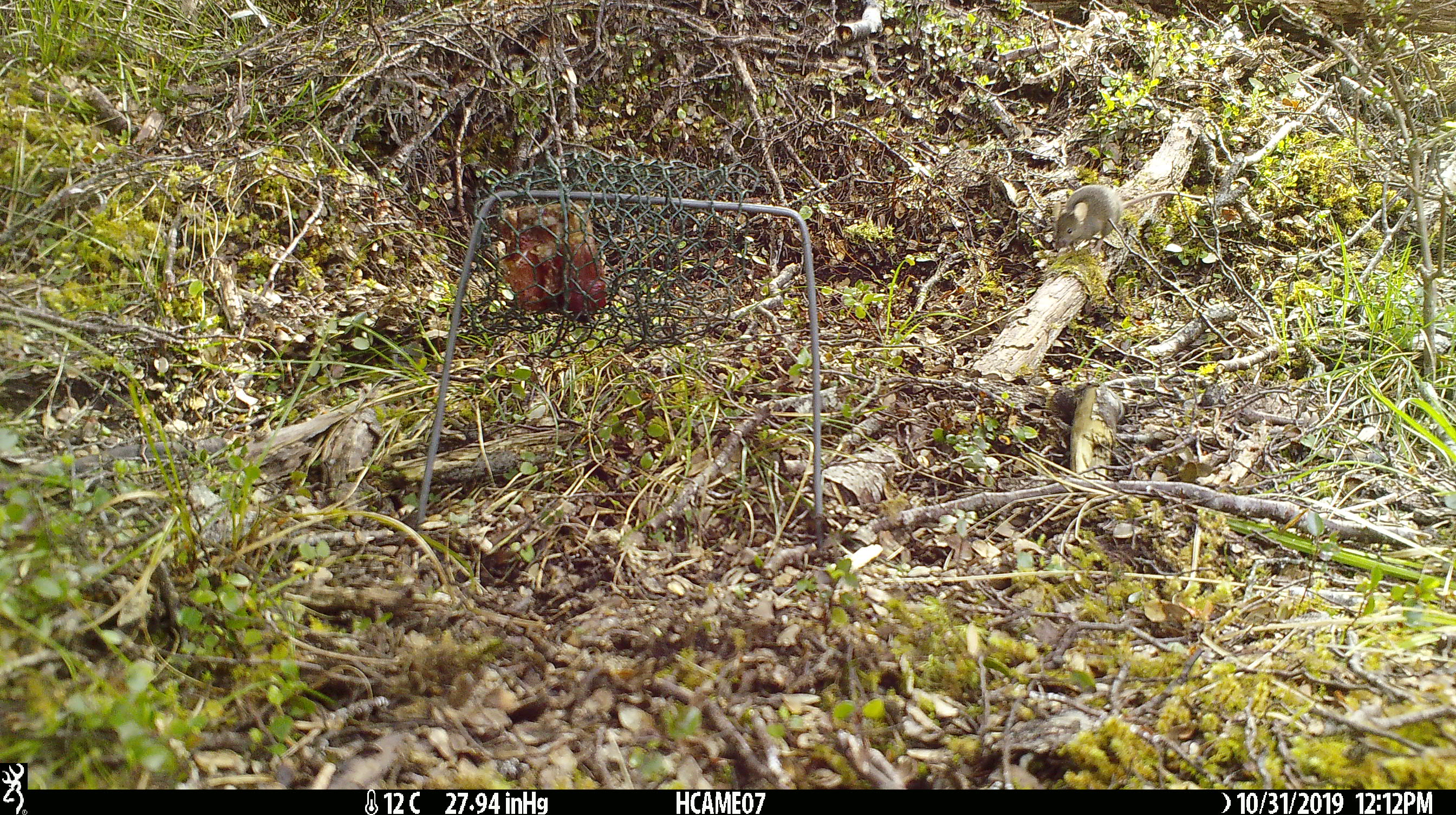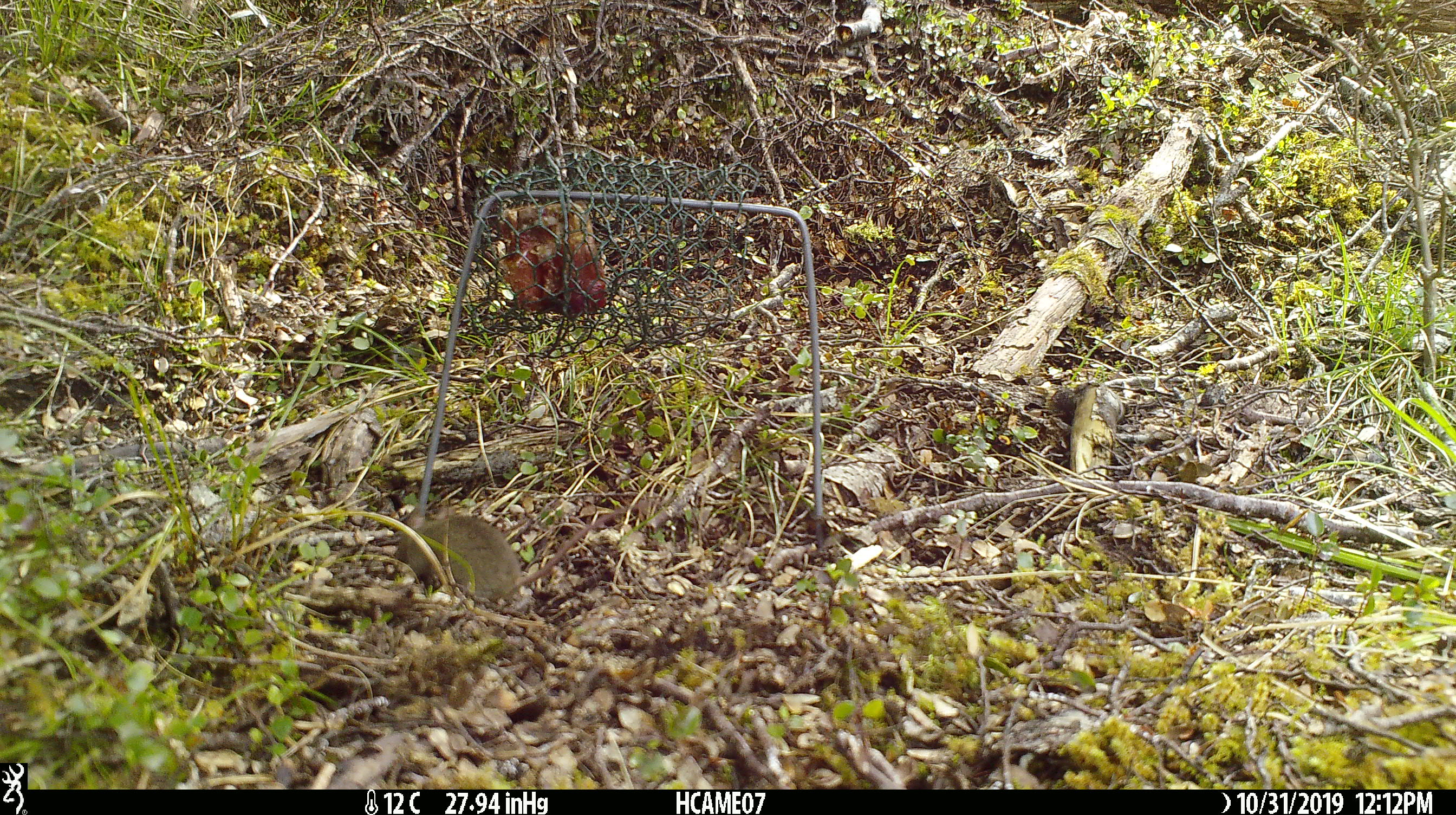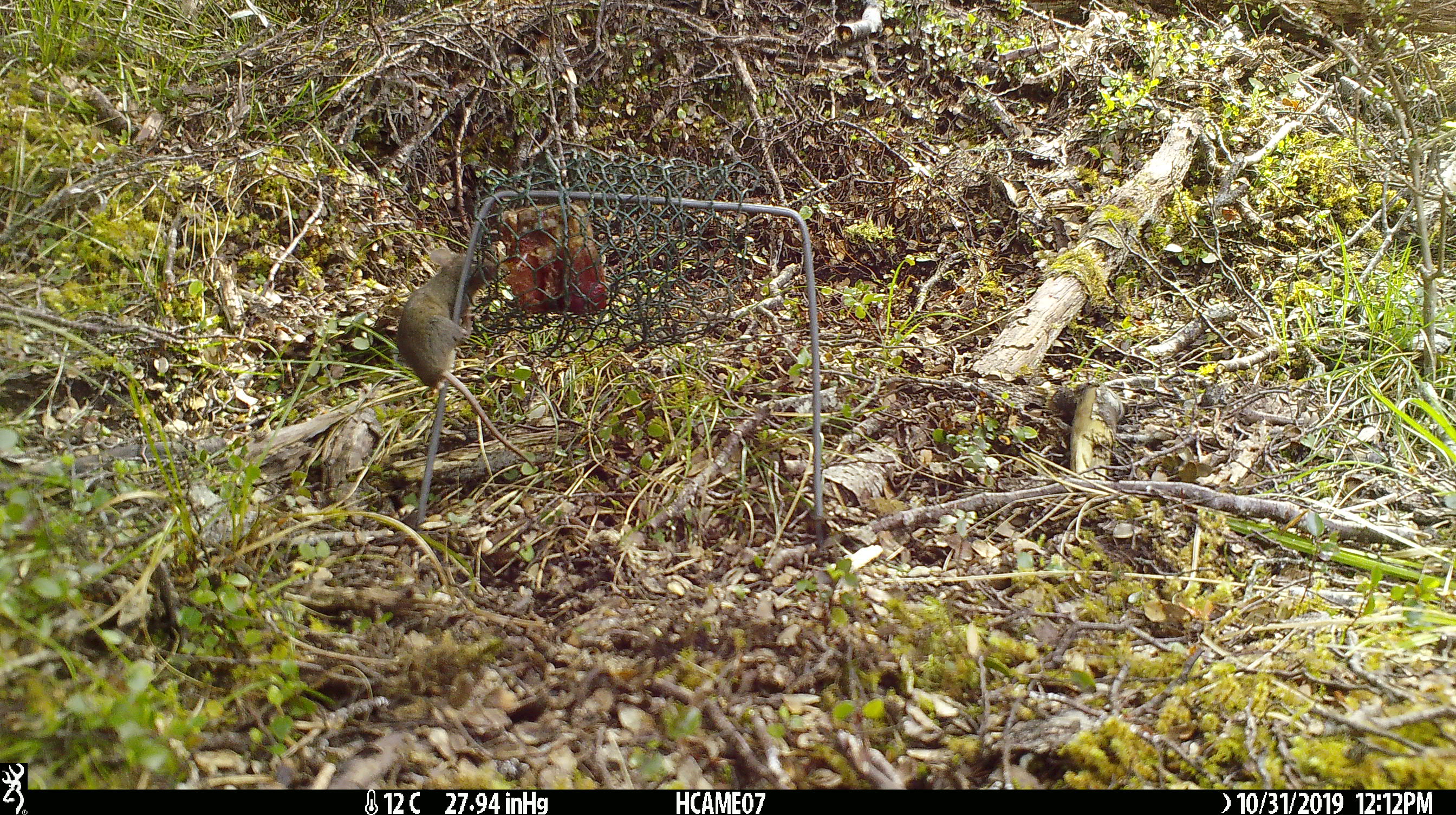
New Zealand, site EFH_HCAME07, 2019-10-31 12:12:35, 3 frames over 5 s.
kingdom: Animalia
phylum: Chordata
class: Mammalia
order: Rodentia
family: Muridae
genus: Mus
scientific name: Mus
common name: mouse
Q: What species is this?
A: Mouse (Mus).